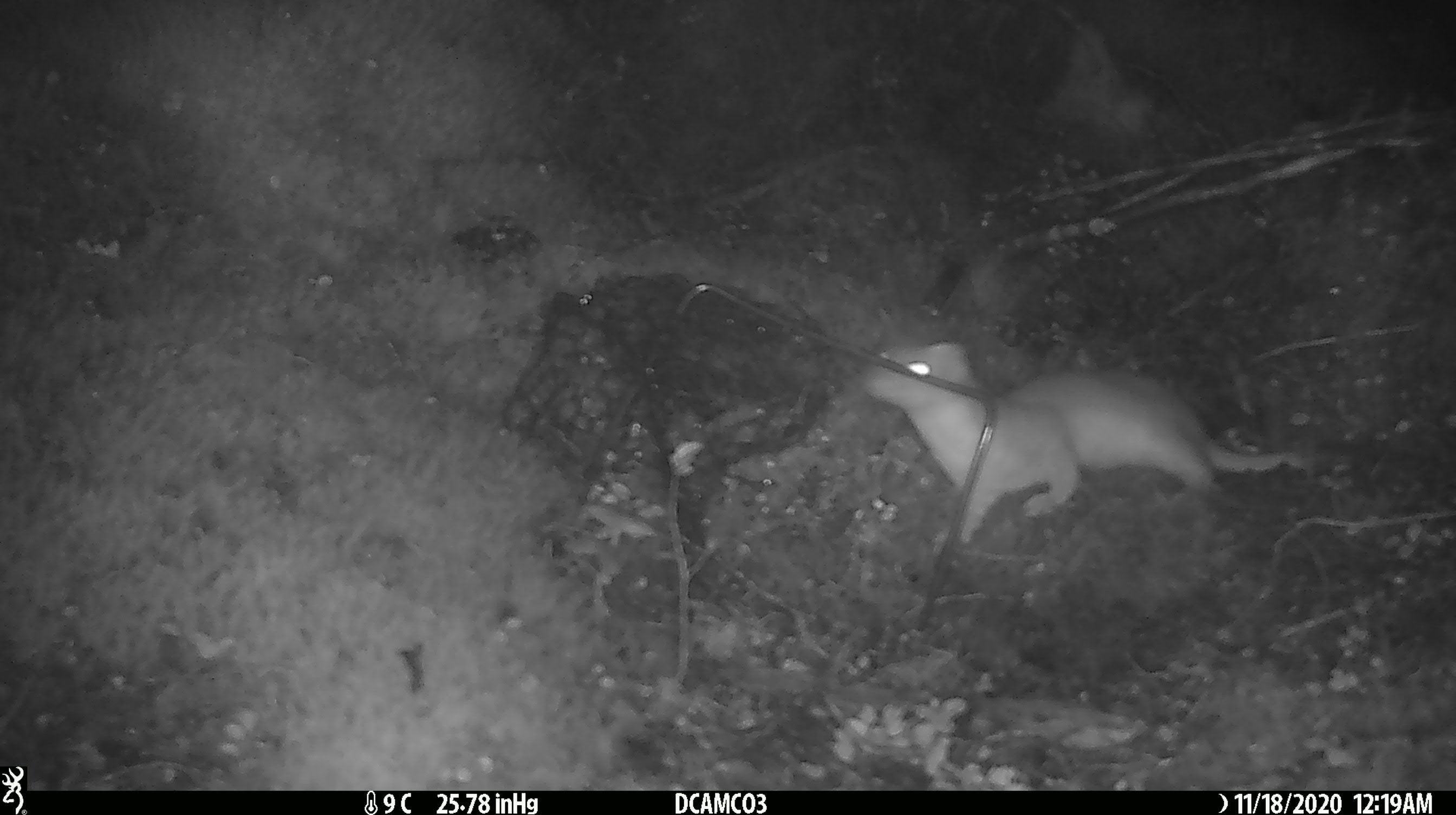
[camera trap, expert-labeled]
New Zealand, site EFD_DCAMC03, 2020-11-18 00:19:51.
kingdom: Animalia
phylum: Chordata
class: Mammalia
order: Carnivora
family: Mustelidae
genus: Mustela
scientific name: Mustela erminea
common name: stoat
Stoat (Mustela erminea).